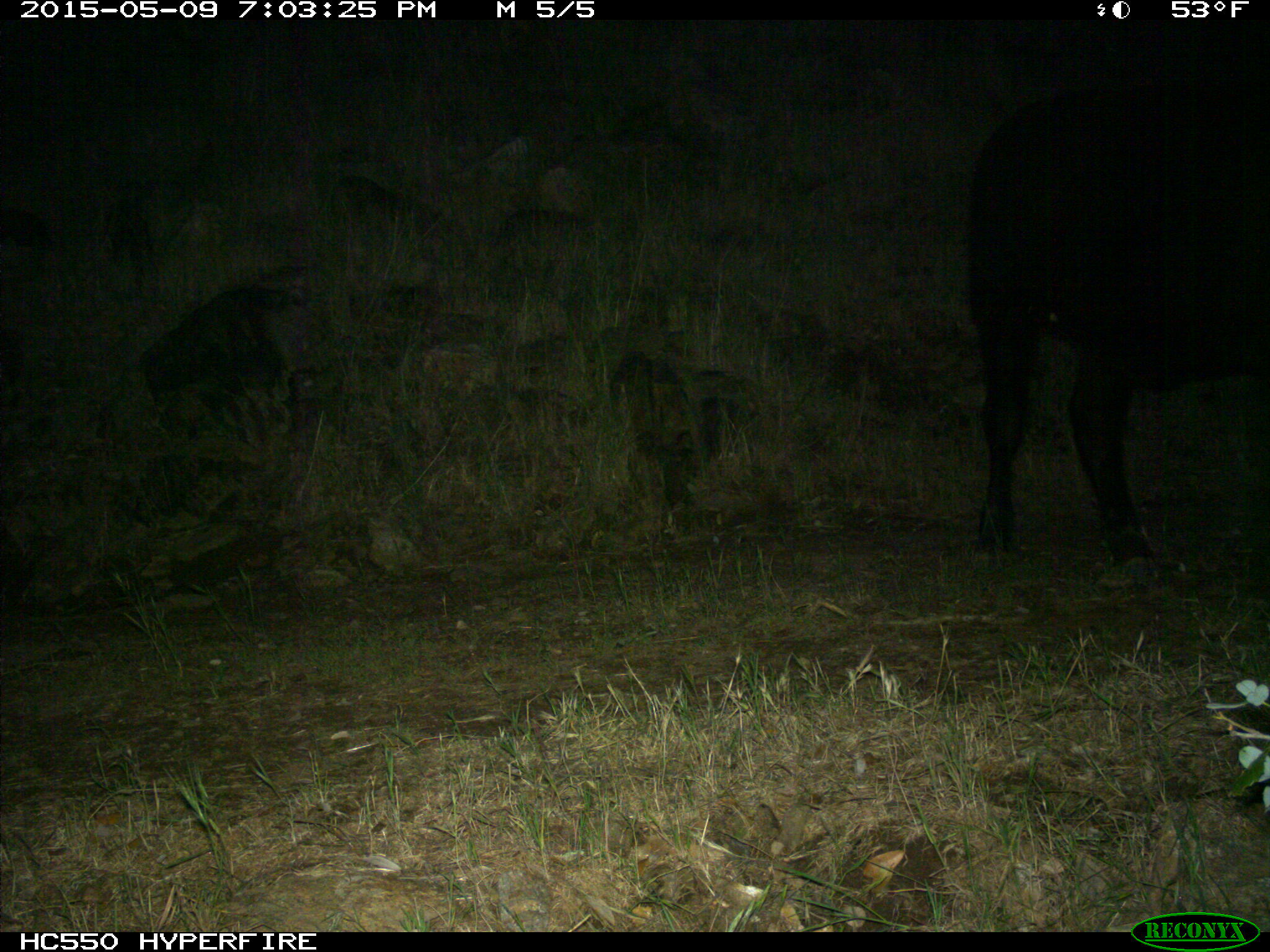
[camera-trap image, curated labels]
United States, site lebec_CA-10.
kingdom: Animalia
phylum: Chordata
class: Mammalia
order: Artiodactyla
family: Bovidae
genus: Bos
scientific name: Bos taurus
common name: domestic cow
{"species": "Bos taurus (domestic cow)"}